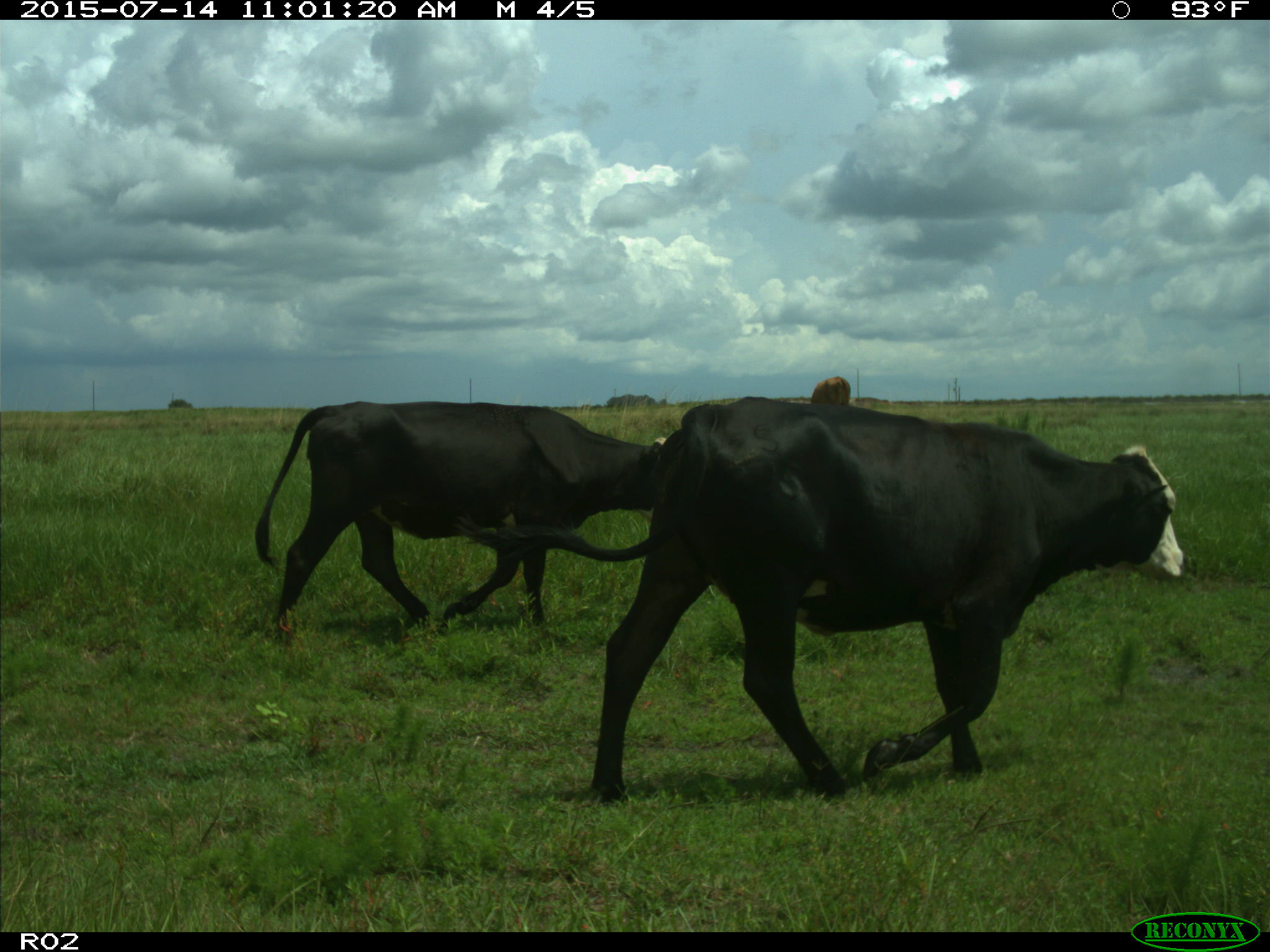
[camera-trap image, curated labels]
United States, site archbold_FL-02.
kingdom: Animalia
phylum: Chordata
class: Mammalia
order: Artiodactyla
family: Bovidae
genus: Bos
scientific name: Bos taurus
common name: domestic cow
Bos taurus (domestic cow).